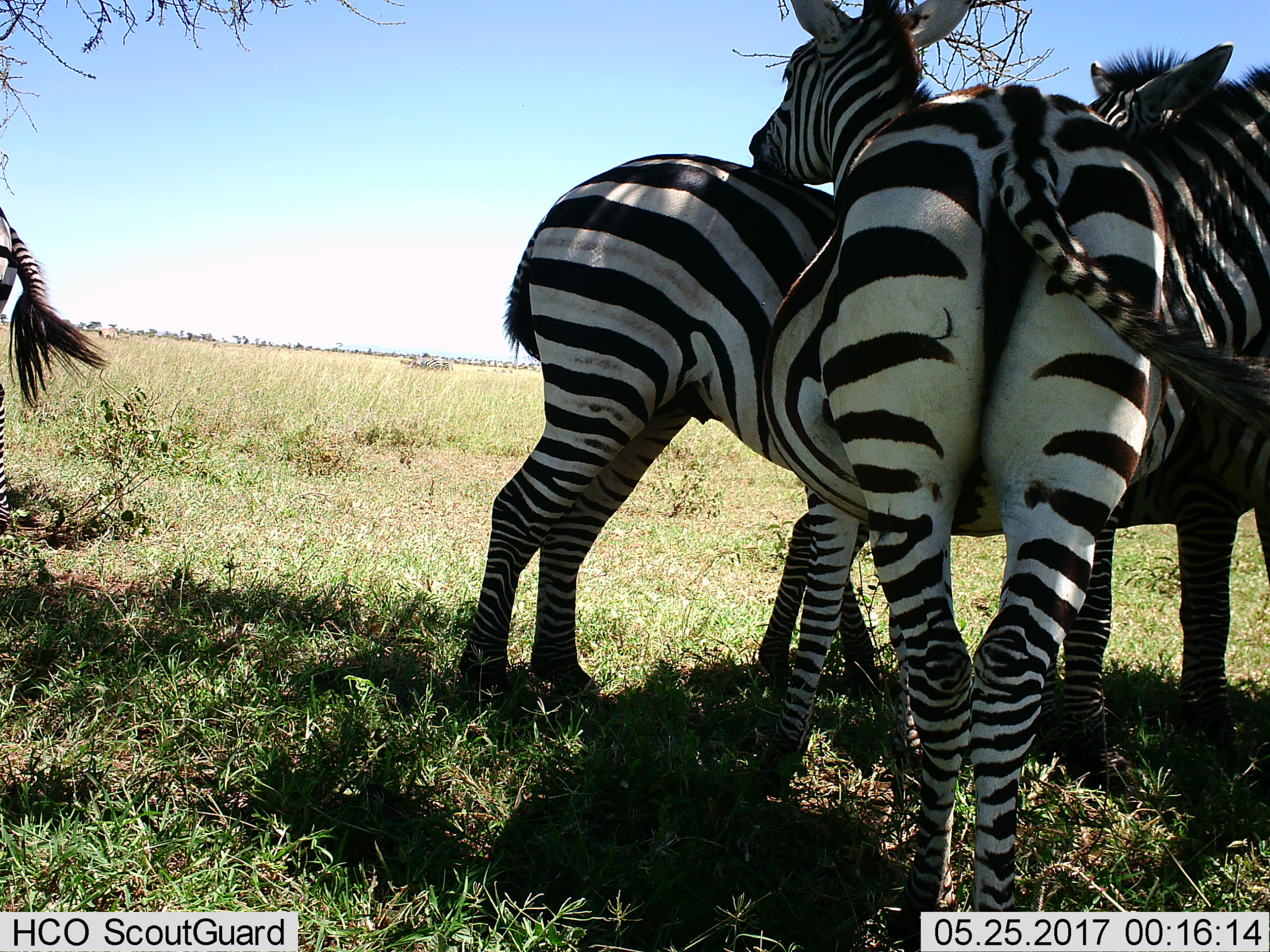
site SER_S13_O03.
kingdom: Animalia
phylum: Chordata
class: Mammalia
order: Perissodactyla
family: Equidae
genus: Equus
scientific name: Equus quagga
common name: plains zebra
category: zebraplains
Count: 5.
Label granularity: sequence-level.